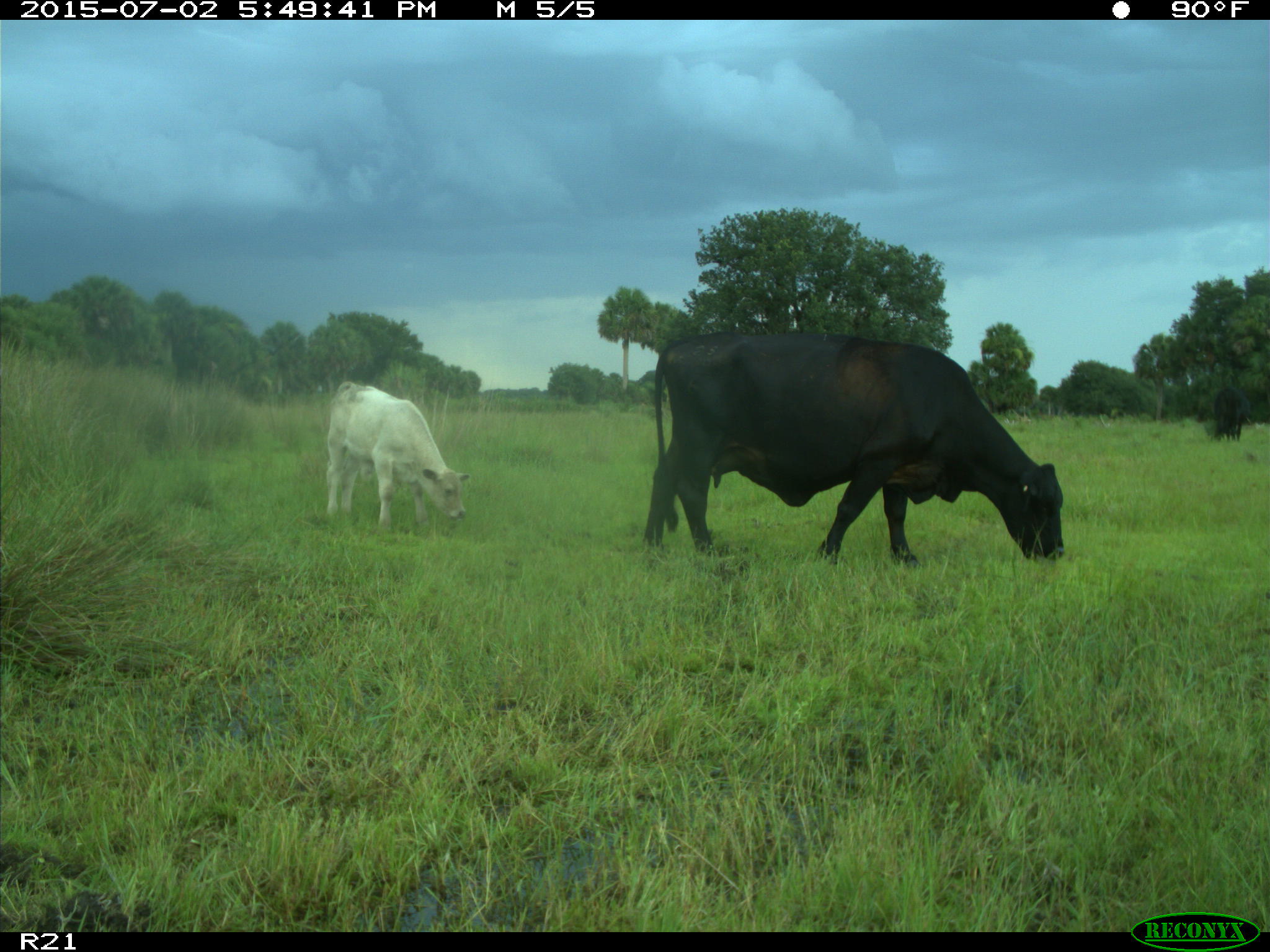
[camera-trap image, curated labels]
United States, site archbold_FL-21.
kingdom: Animalia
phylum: Chordata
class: Mammalia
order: Artiodactyla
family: Bovidae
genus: Bos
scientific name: Bos taurus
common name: domestic cow